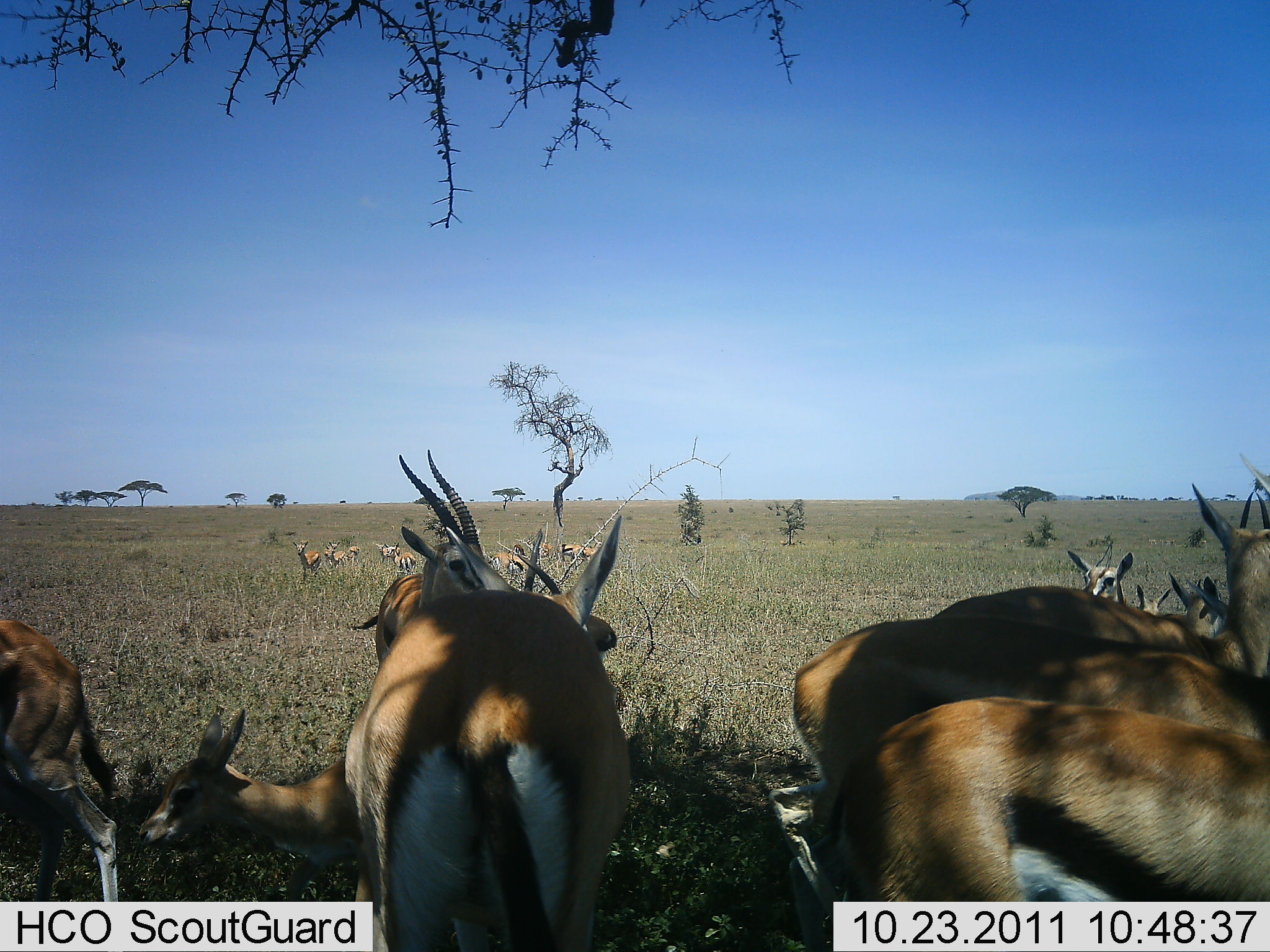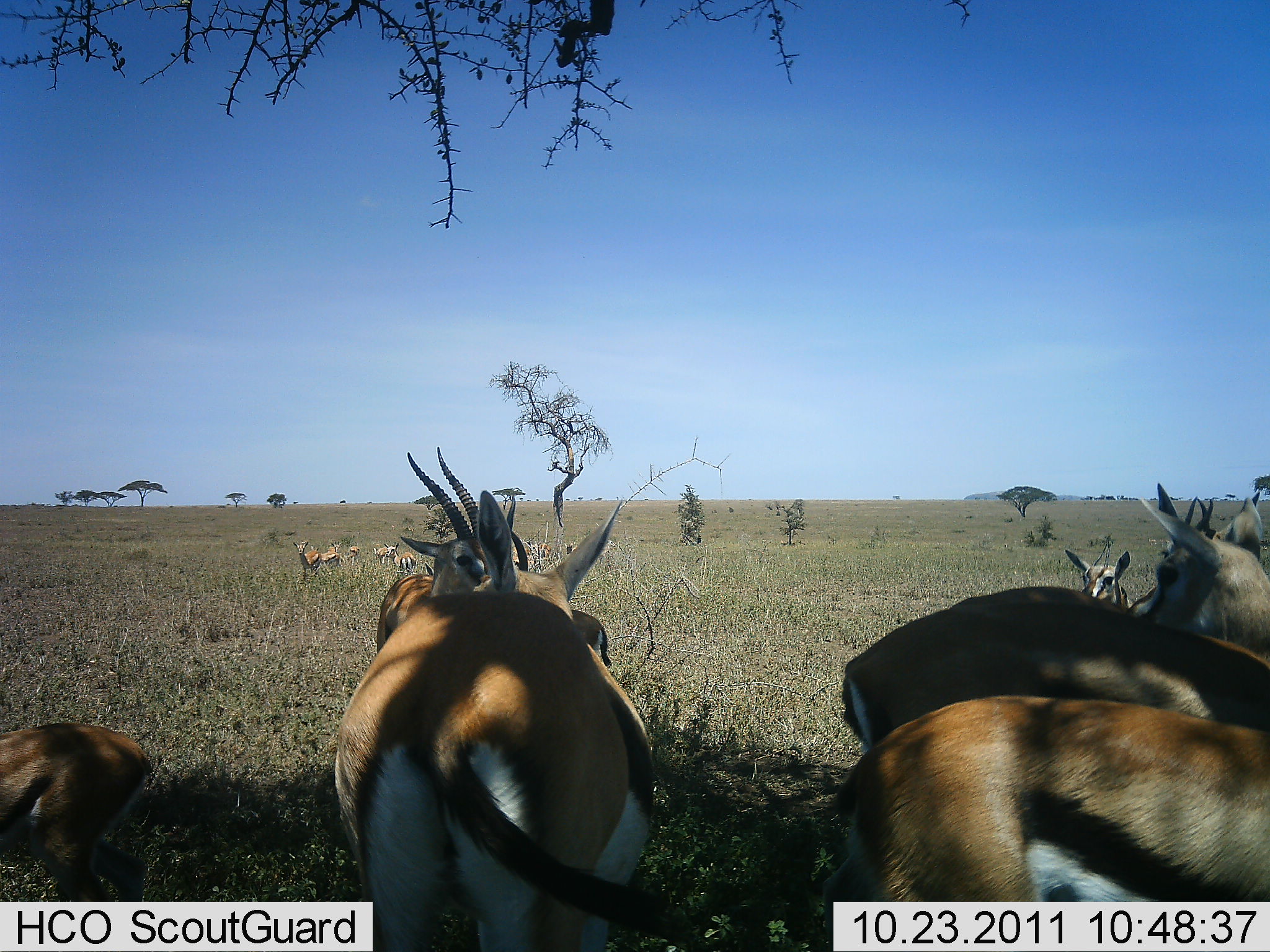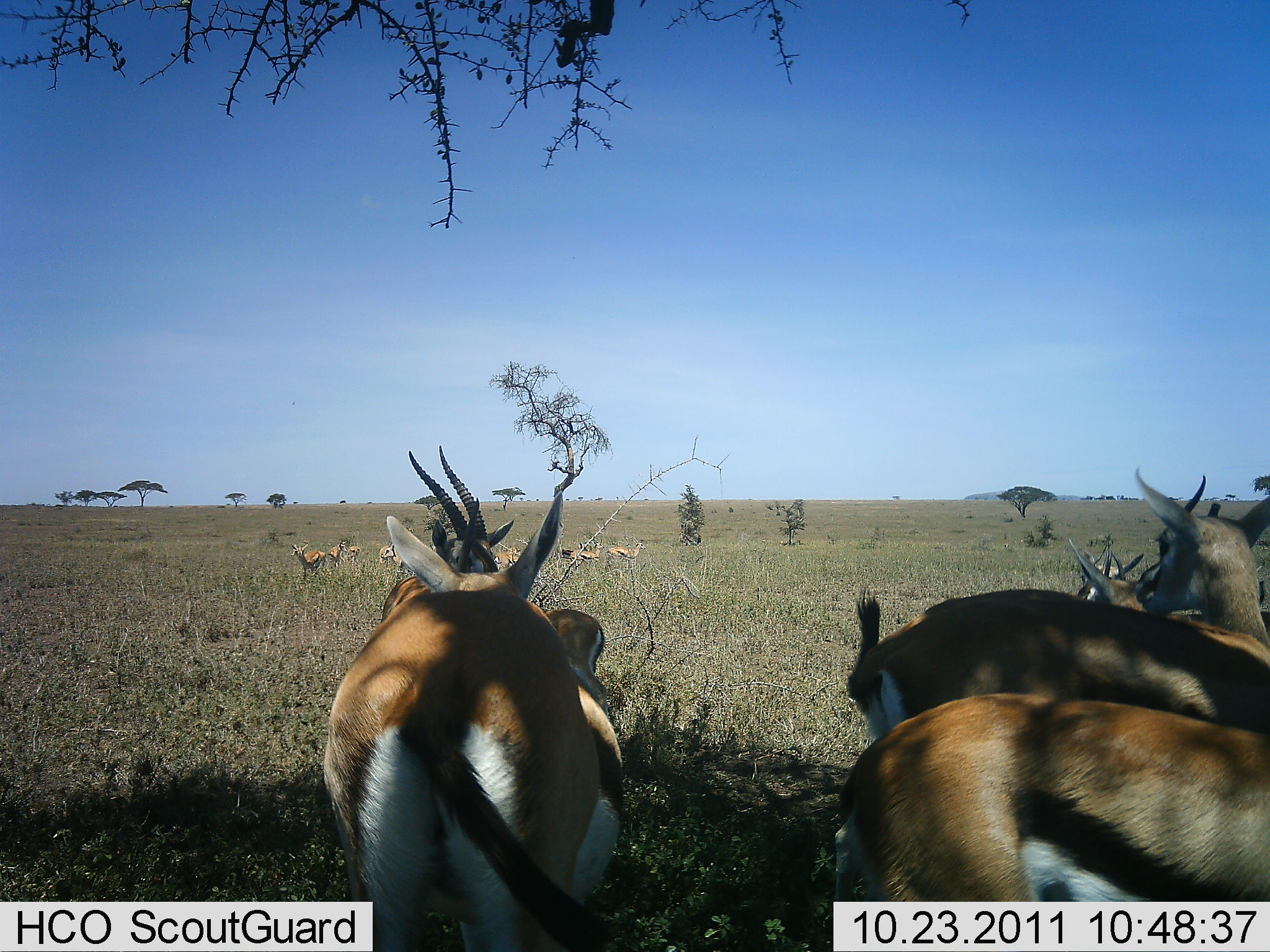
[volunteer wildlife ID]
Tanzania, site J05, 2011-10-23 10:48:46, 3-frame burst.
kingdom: Animalia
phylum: Chordata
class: Mammalia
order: Artiodactyla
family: Bovidae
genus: Eudorcas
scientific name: Eudorcas thomsonii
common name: thomson's gazelle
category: gazellethomsons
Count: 11-50.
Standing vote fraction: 91%.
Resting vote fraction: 36%.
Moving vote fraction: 45%.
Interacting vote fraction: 18%.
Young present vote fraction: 9%.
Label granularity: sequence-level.